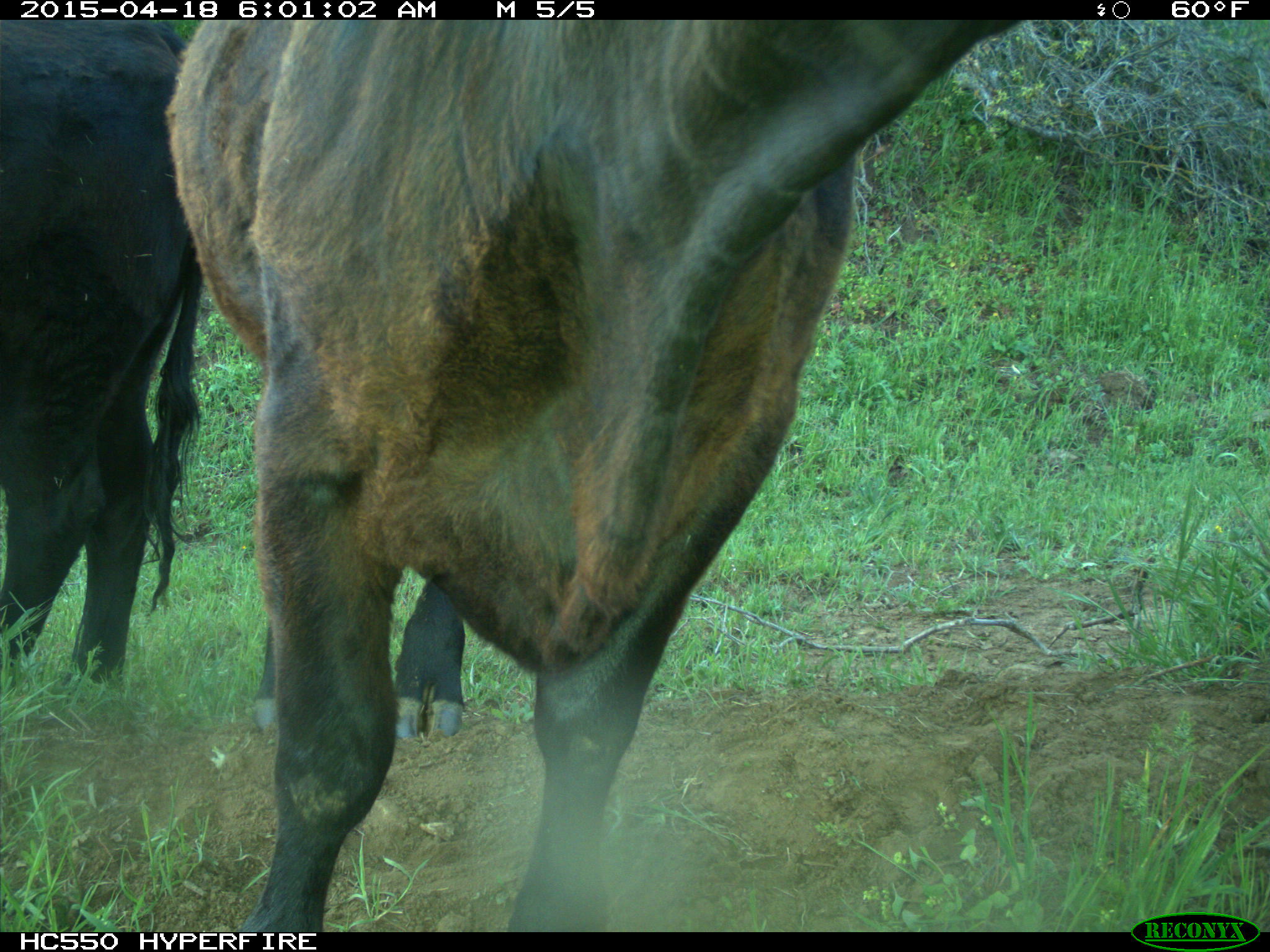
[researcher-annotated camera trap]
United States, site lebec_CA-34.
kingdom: Animalia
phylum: Chordata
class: Mammalia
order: Artiodactyla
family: Bovidae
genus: Bos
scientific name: Bos taurus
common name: domestic cow